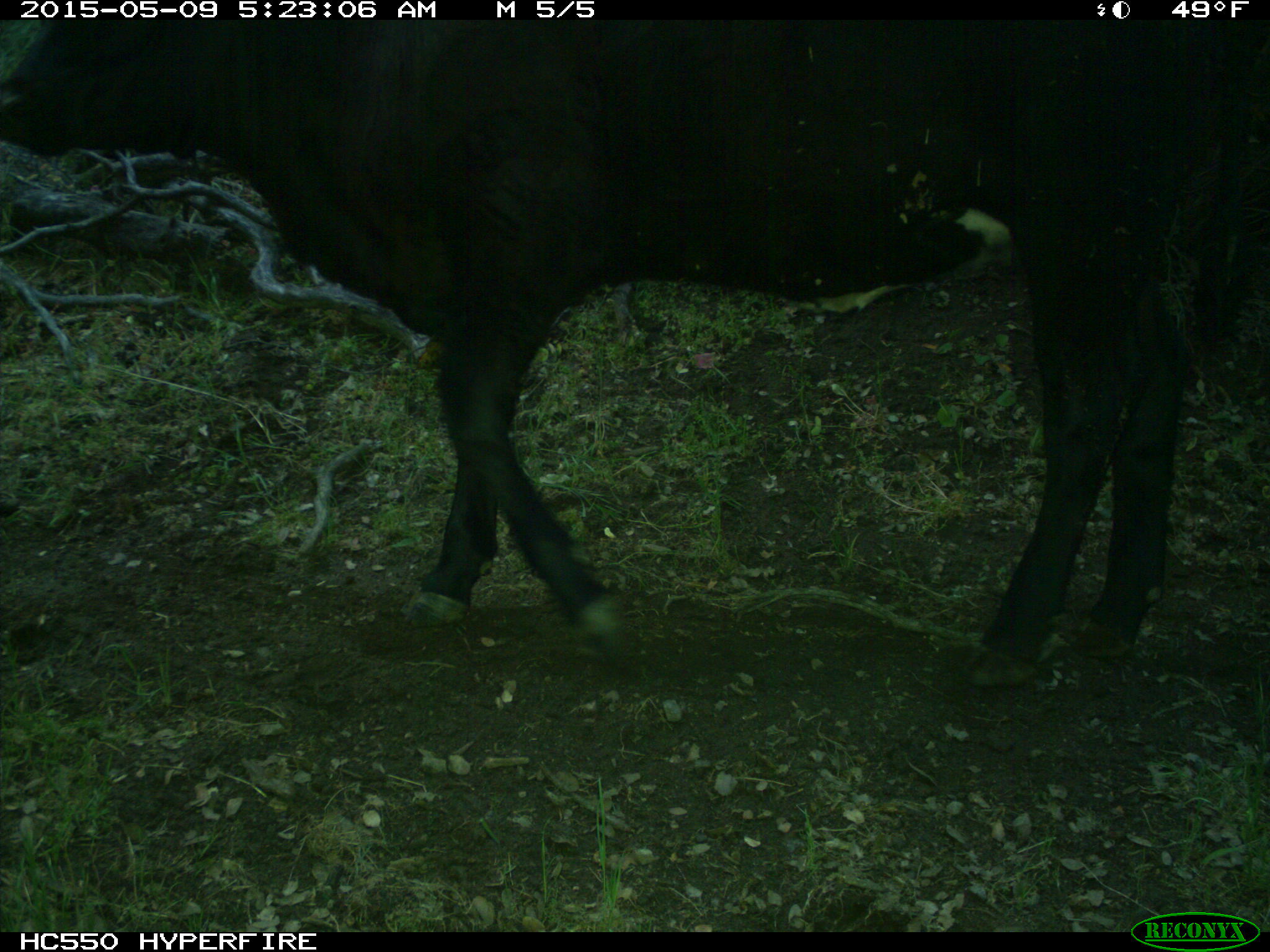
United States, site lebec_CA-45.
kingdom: Animalia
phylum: Chordata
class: Mammalia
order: Artiodactyla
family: Bovidae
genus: Bos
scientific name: Bos taurus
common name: domestic cow